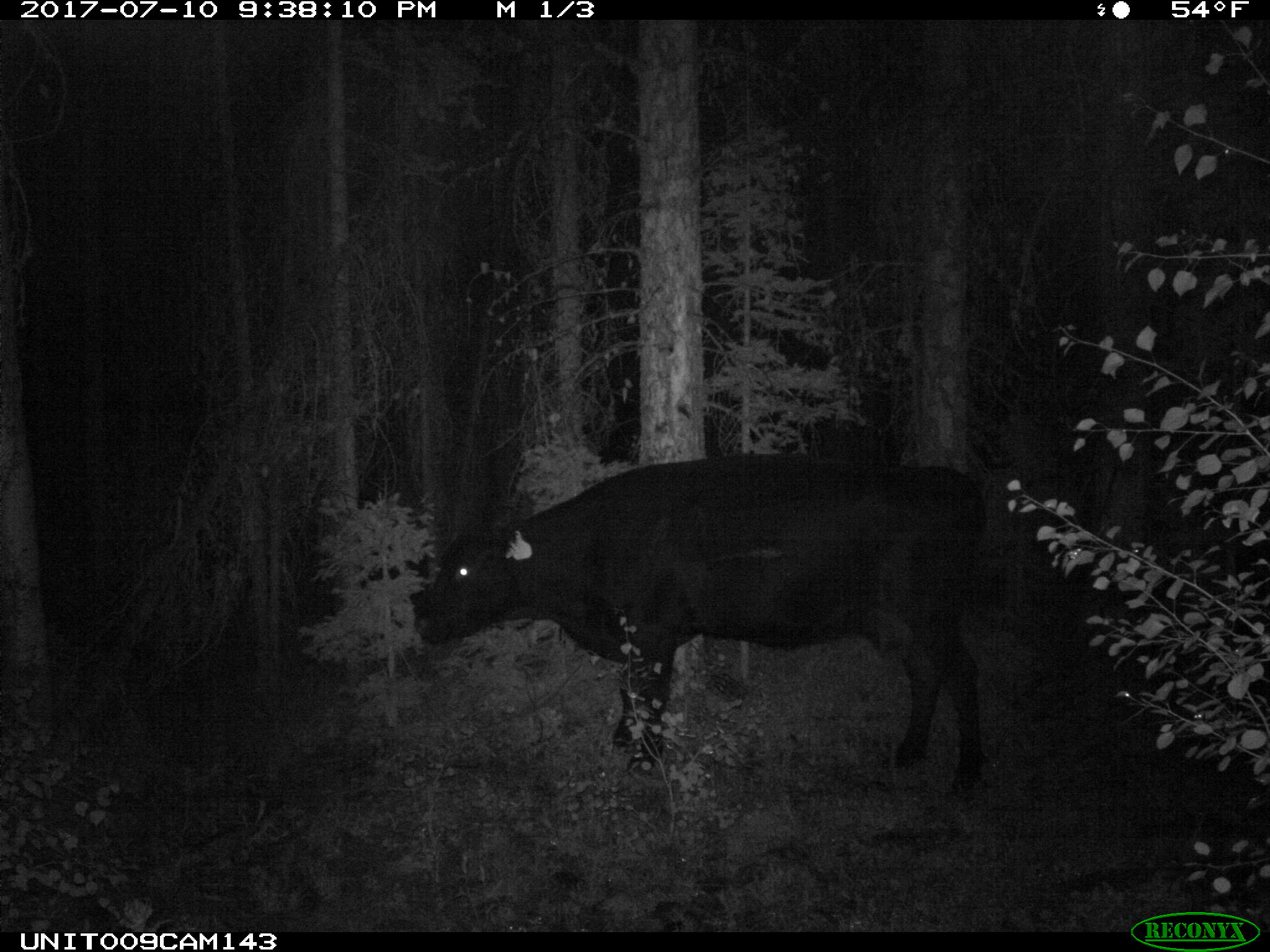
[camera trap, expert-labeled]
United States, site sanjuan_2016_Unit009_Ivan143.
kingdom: Animalia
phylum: Chordata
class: Mammalia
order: Artiodactyla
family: Bovidae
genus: Bos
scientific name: Bos taurus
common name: domestic cow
Bos taurus (domestic cow).